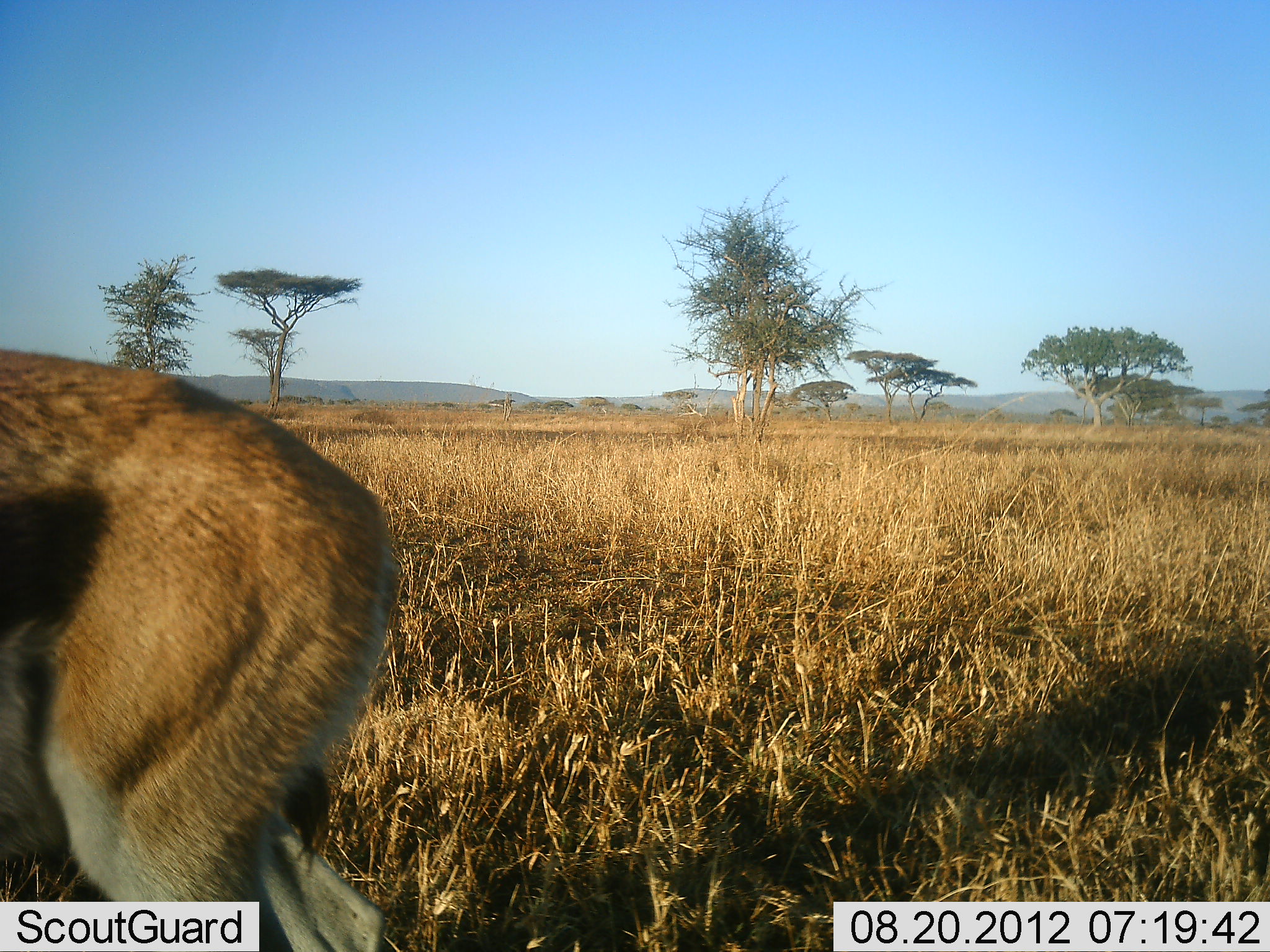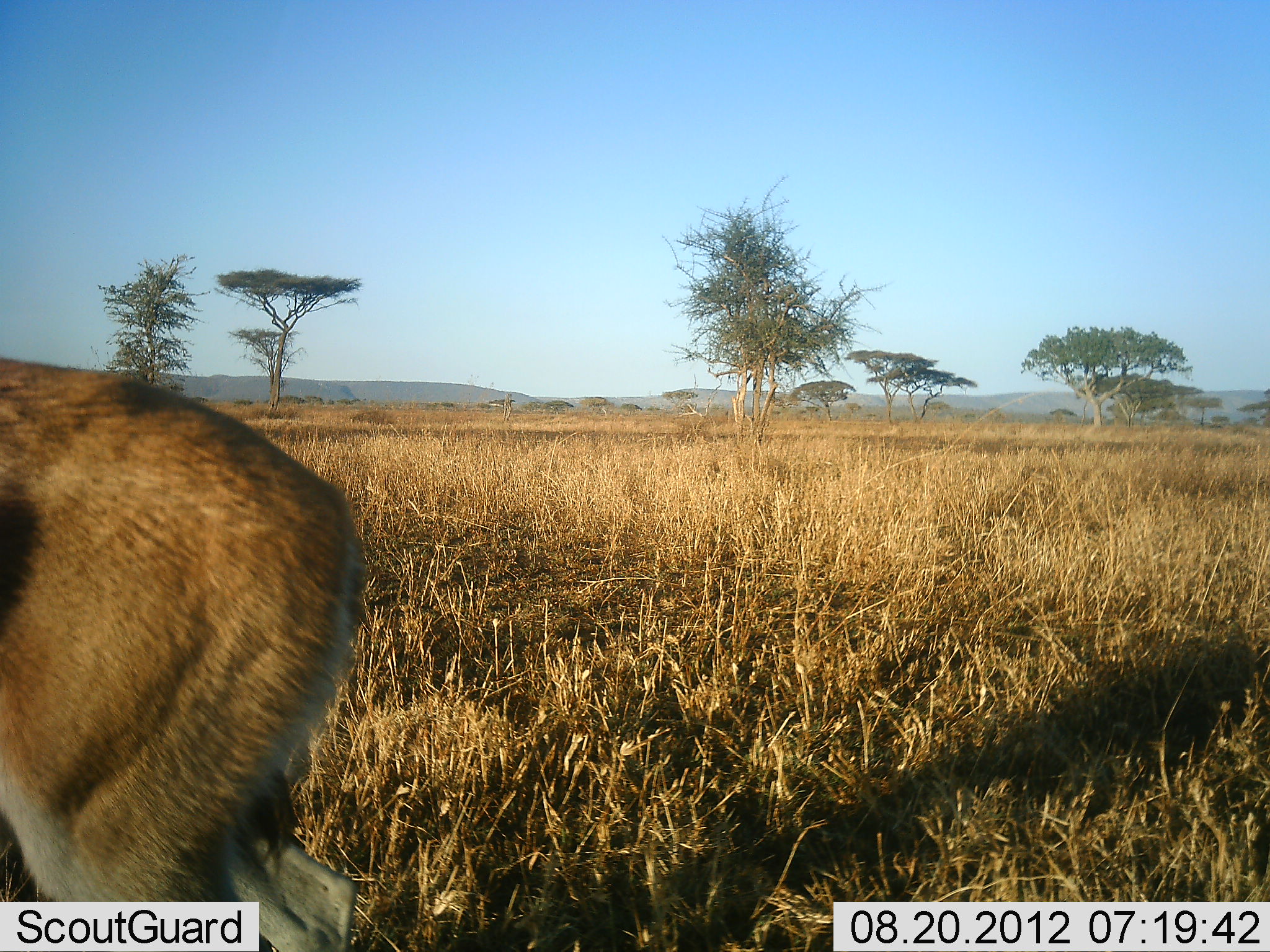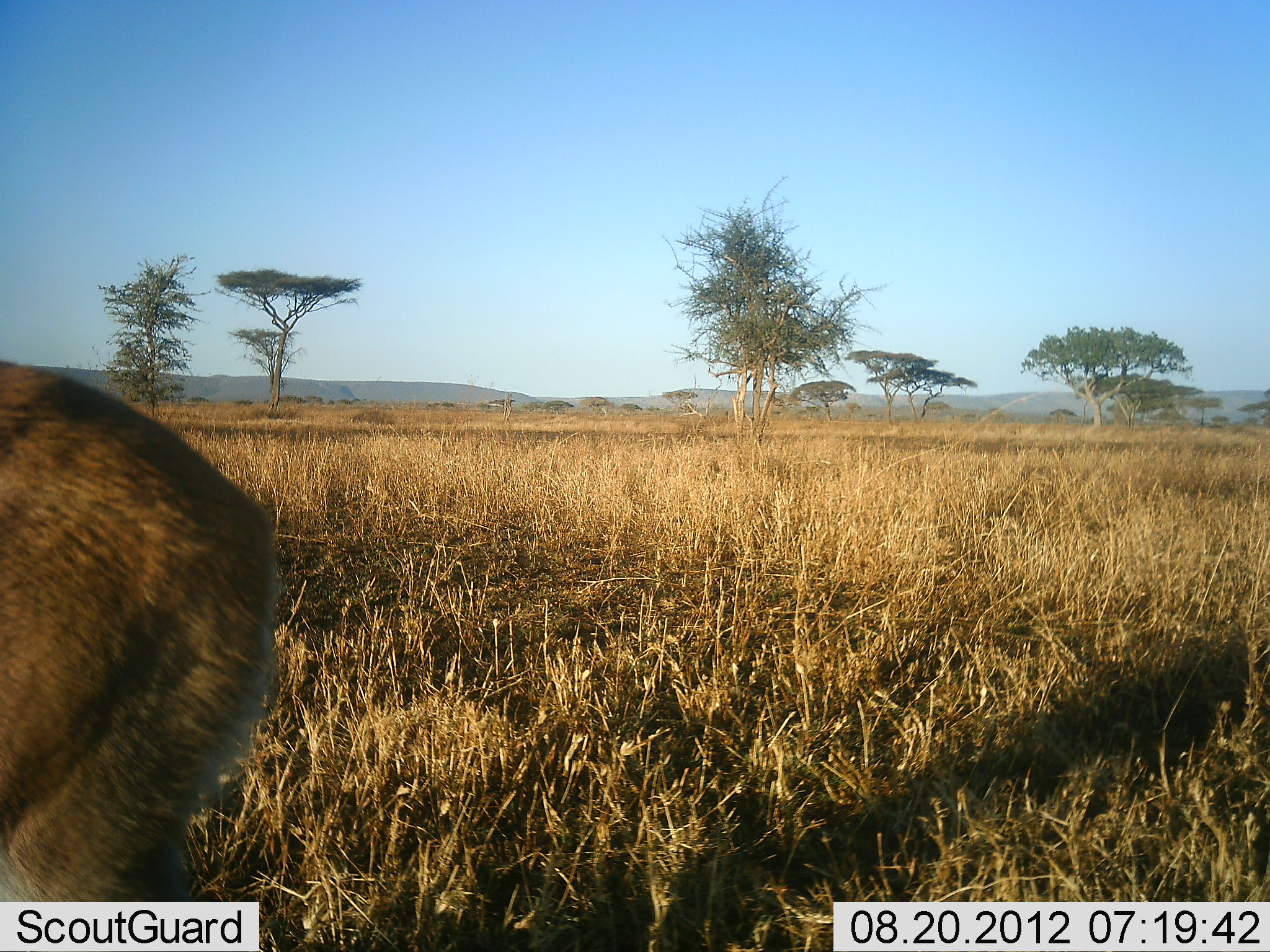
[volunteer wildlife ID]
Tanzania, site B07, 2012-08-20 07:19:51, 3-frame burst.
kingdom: Animalia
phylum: Chordata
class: Mammalia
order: Artiodactyla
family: Bovidae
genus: Eudorcas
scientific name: Eudorcas thomsonii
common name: thomson's gazelle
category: gazellethomsons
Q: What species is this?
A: Gazellethomsons (thomson's gazelle) (Eudorcas thomsonii).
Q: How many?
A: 1.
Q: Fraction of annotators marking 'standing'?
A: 40%.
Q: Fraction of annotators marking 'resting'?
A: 0%.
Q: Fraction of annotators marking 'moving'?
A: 60%.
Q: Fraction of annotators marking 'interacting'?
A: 0%.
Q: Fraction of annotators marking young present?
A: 0%.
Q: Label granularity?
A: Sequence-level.